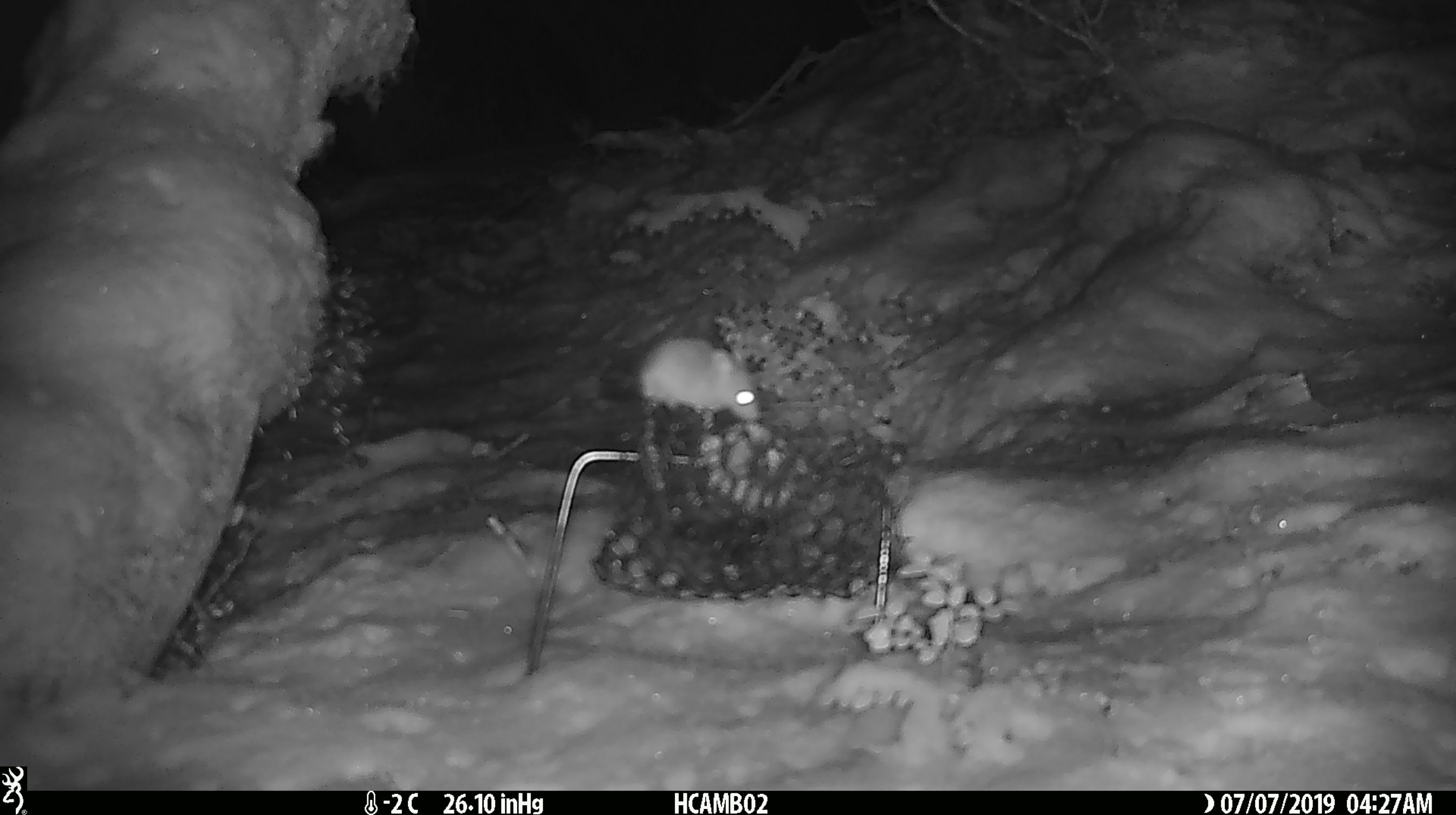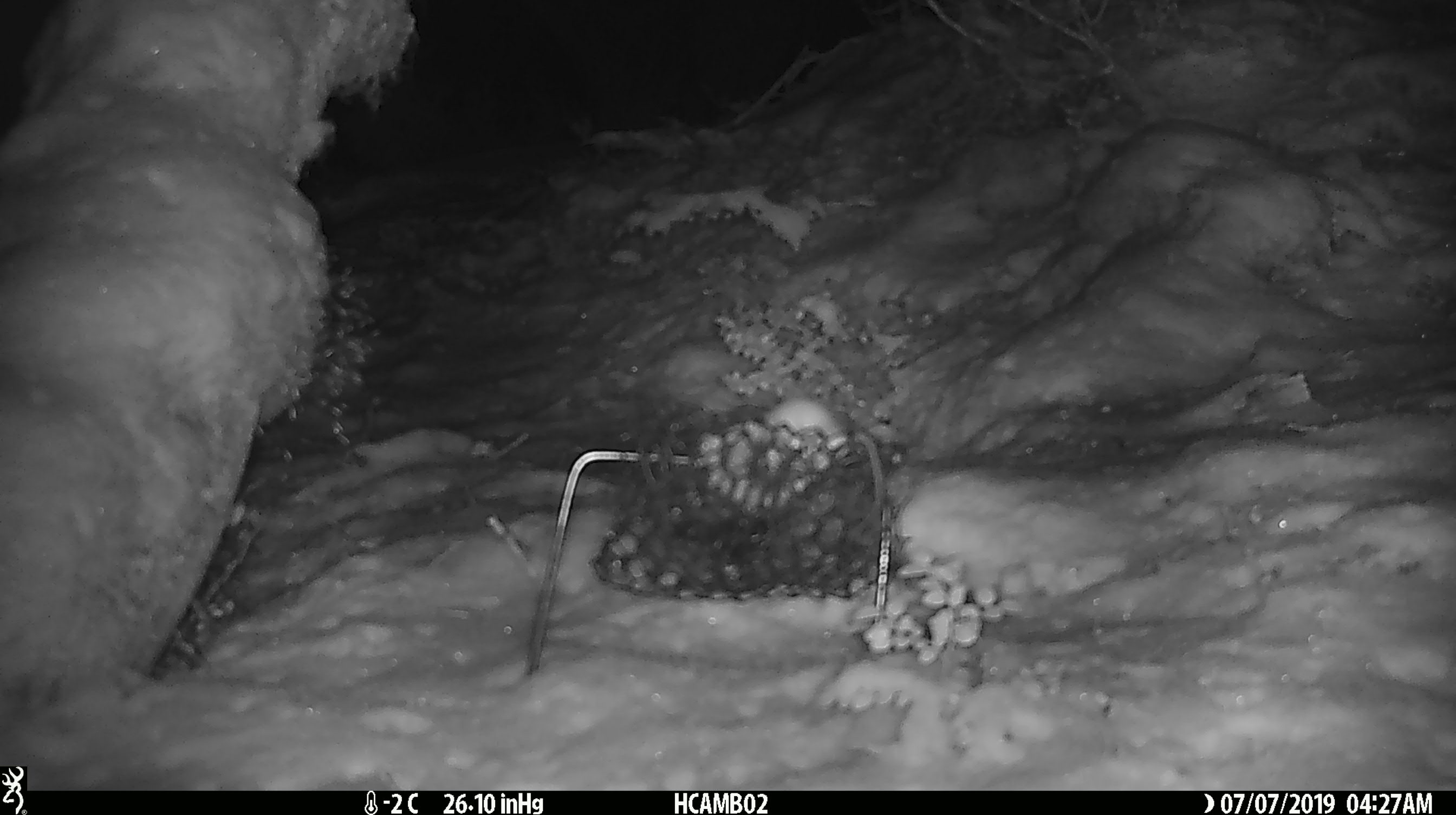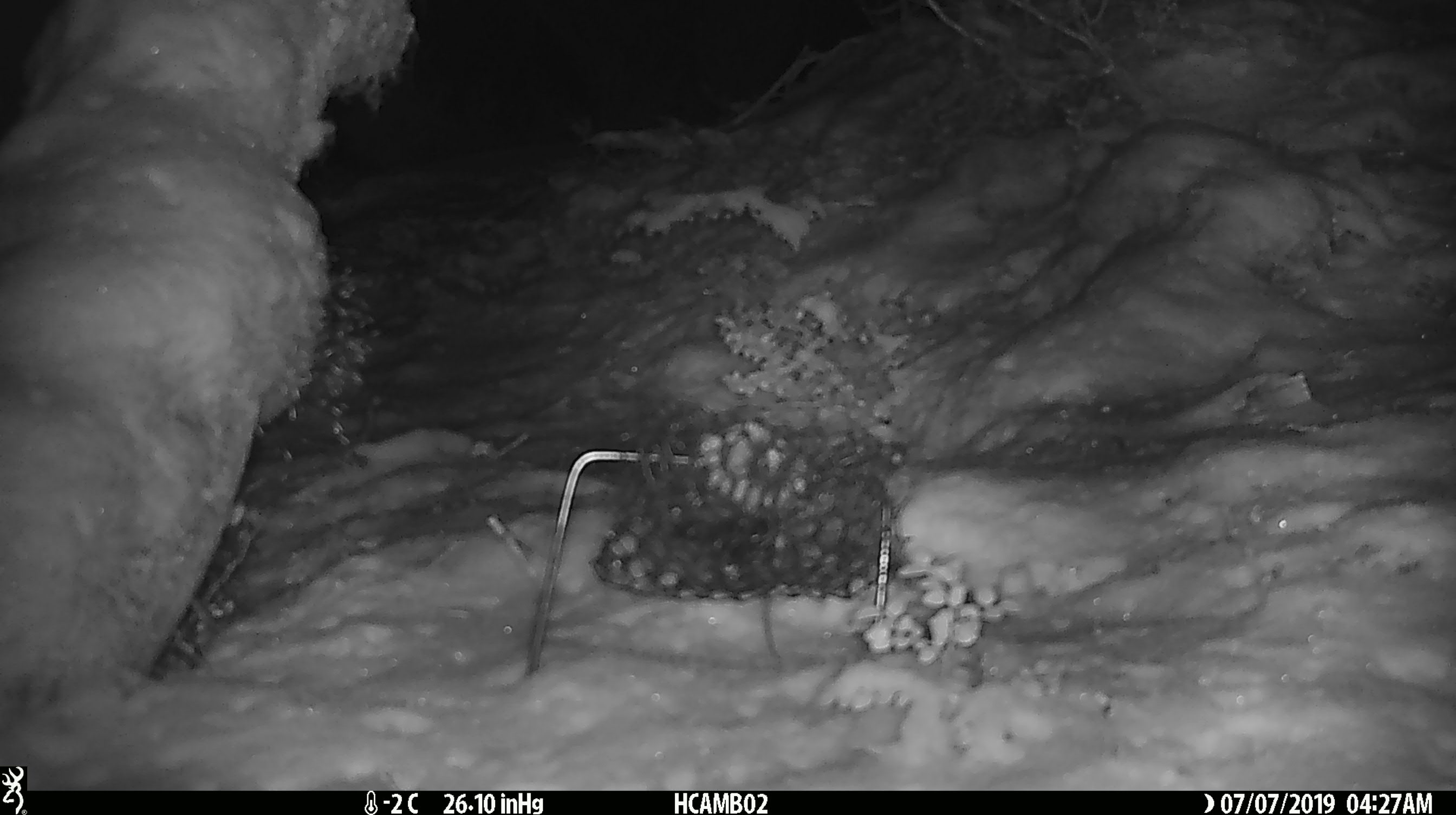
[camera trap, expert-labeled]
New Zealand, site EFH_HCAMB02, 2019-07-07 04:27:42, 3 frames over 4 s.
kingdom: Animalia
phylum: Chordata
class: Mammalia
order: Rodentia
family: Muridae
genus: Mus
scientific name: Mus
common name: mouse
Mouse (Mus).